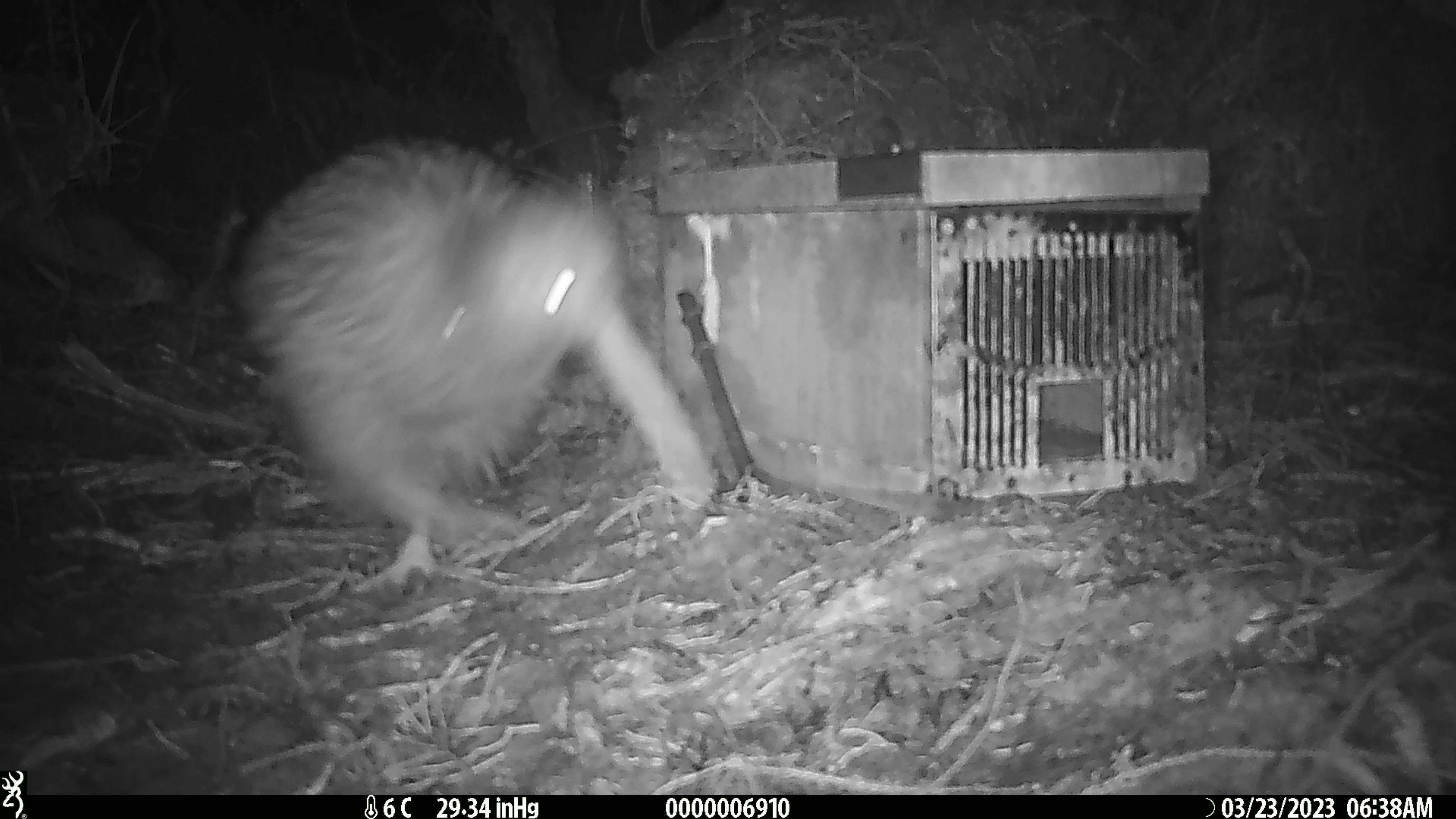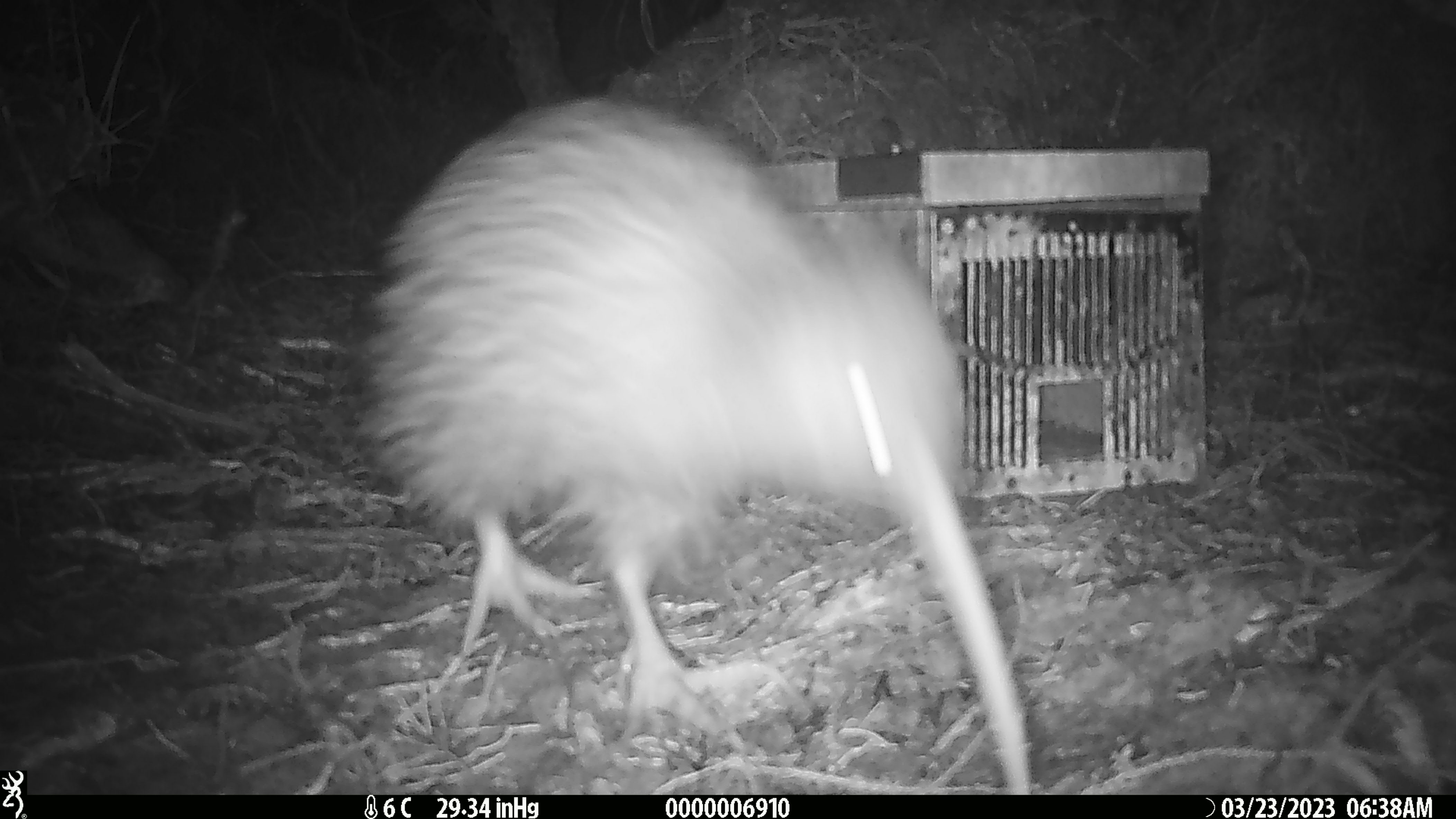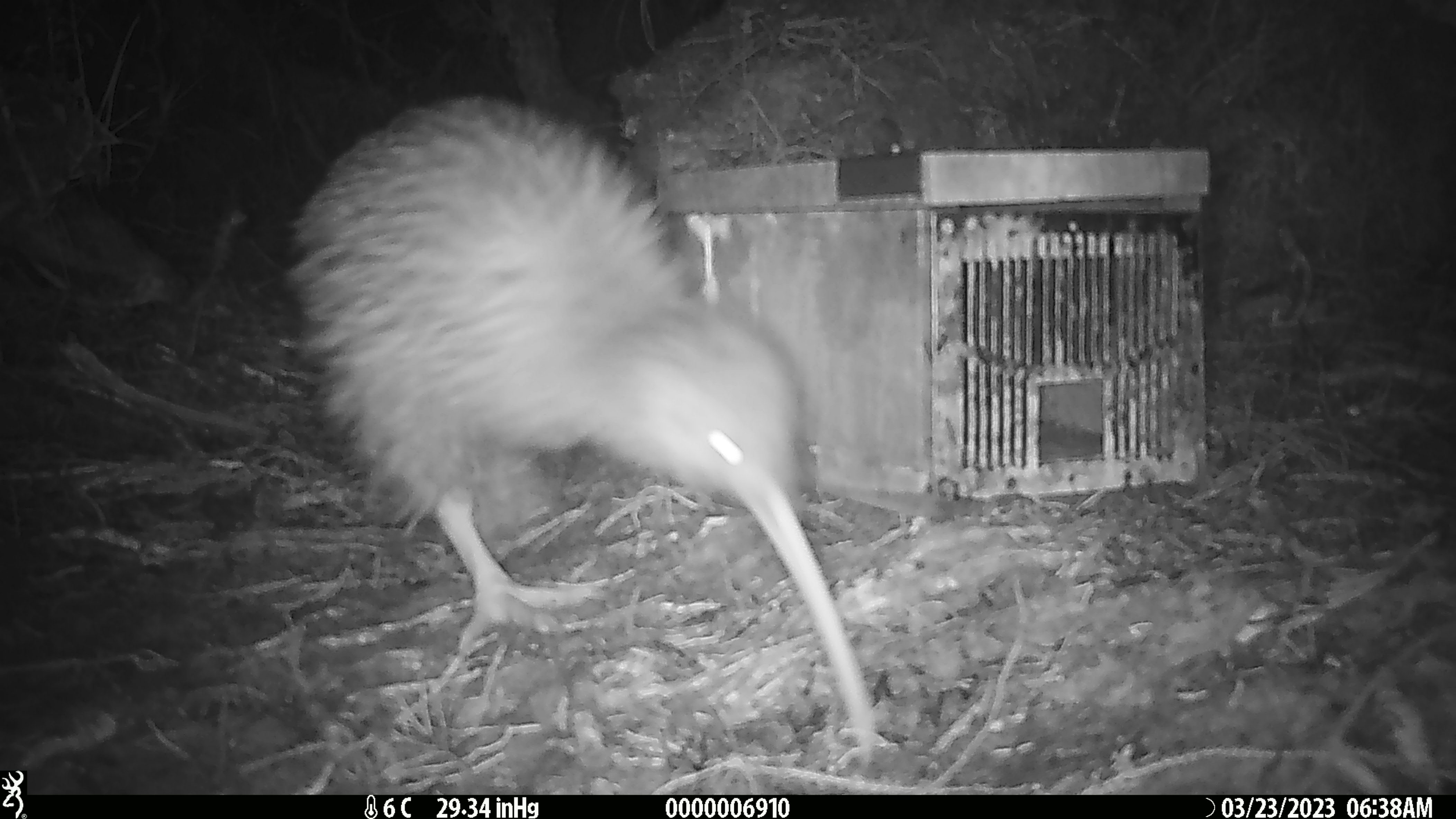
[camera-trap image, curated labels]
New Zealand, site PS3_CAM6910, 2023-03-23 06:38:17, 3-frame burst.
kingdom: Animalia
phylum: Chordata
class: Aves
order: Apterygiformes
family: Apterygidae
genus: Apteryx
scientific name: Apteryx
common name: kiwi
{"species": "kiwi (Apteryx)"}